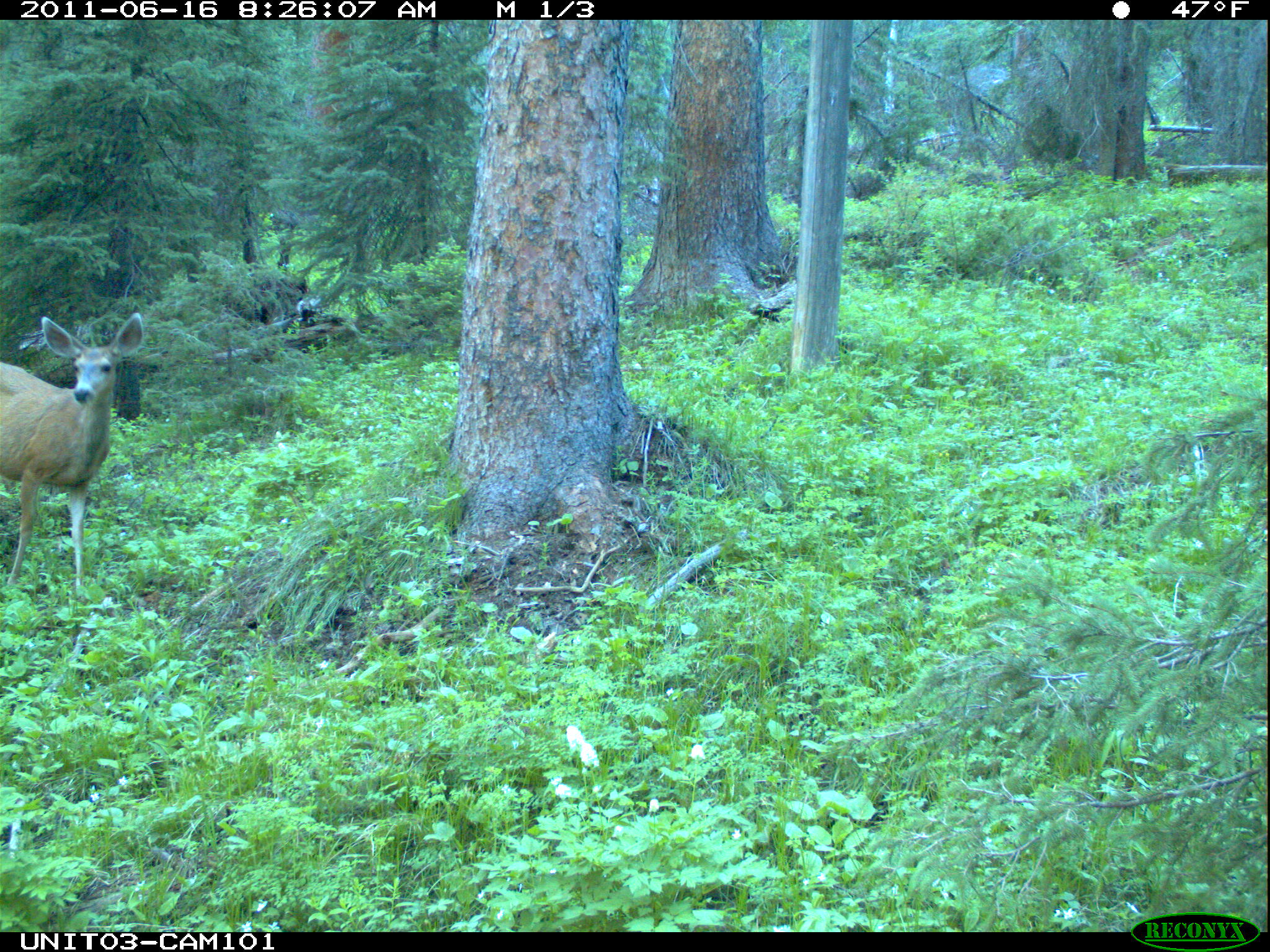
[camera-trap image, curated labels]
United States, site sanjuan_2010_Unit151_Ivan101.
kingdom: Animalia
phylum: Chordata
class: Mammalia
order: Artiodactyla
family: Cervidae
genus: Odocoileus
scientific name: Odocoileus hemionus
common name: mule deer